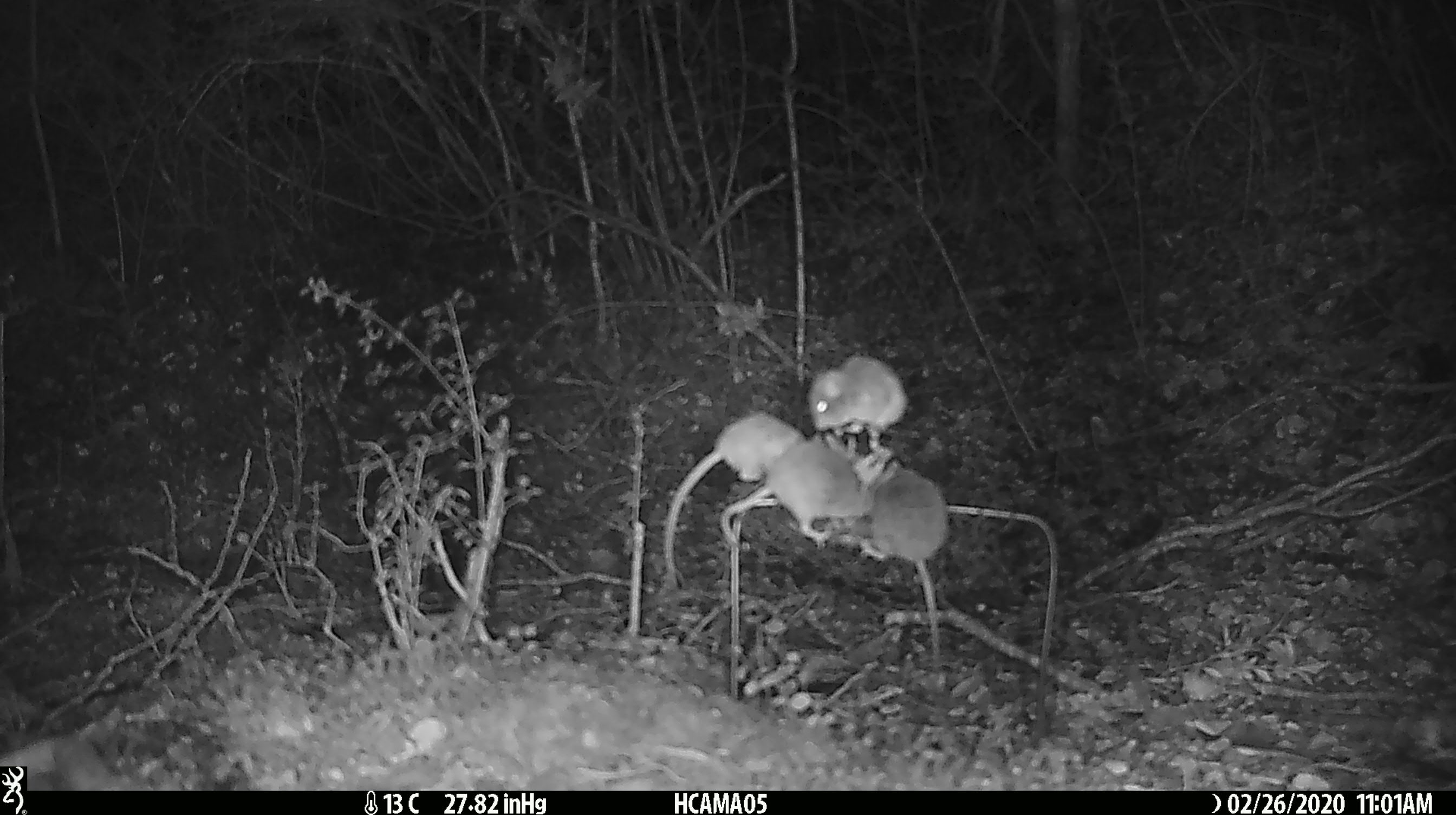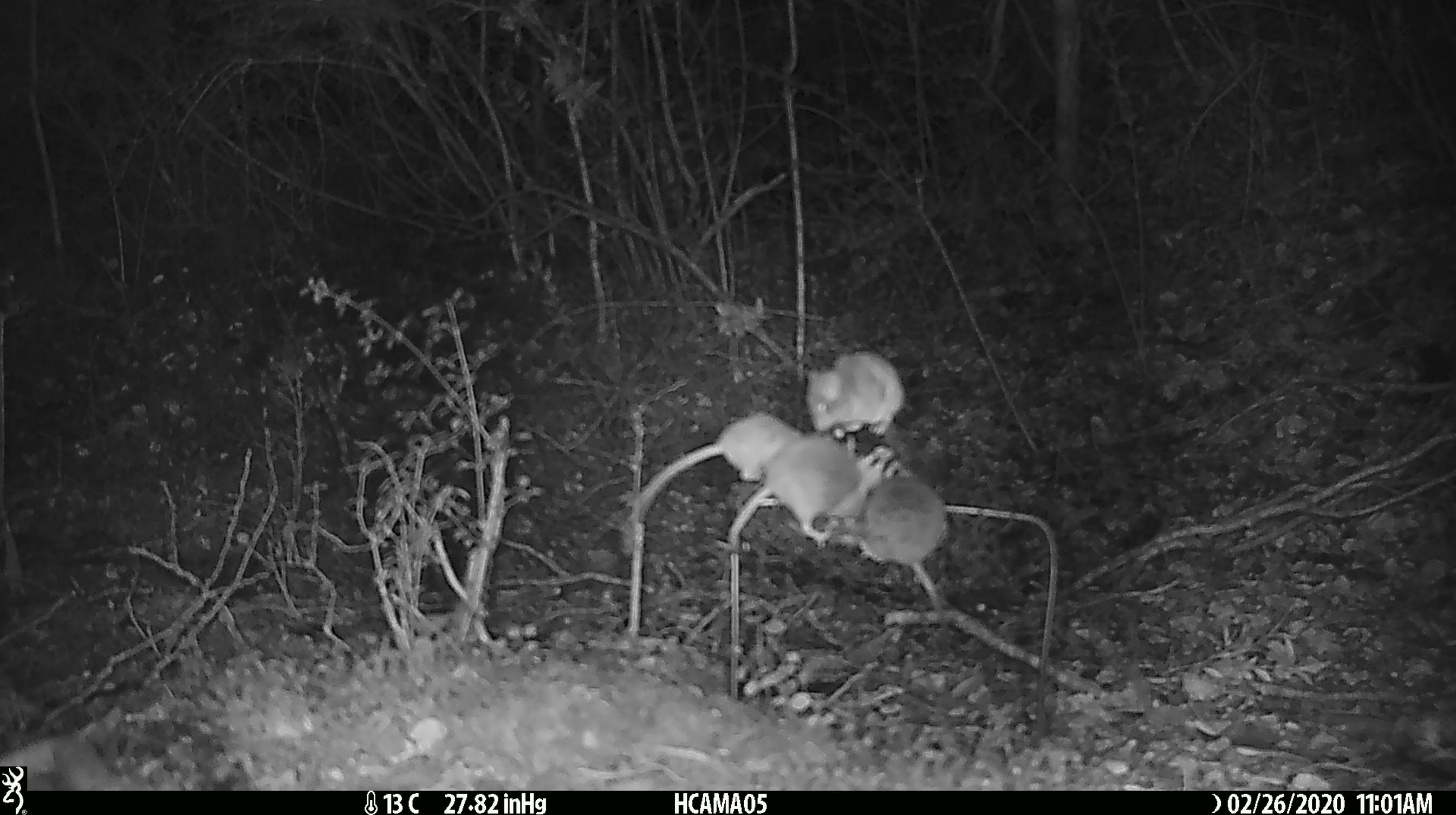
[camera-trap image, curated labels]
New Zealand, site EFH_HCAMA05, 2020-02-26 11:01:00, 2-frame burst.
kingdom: Animalia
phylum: Chordata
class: Mammalia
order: Rodentia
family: Muridae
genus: Mus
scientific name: Mus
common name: mouse